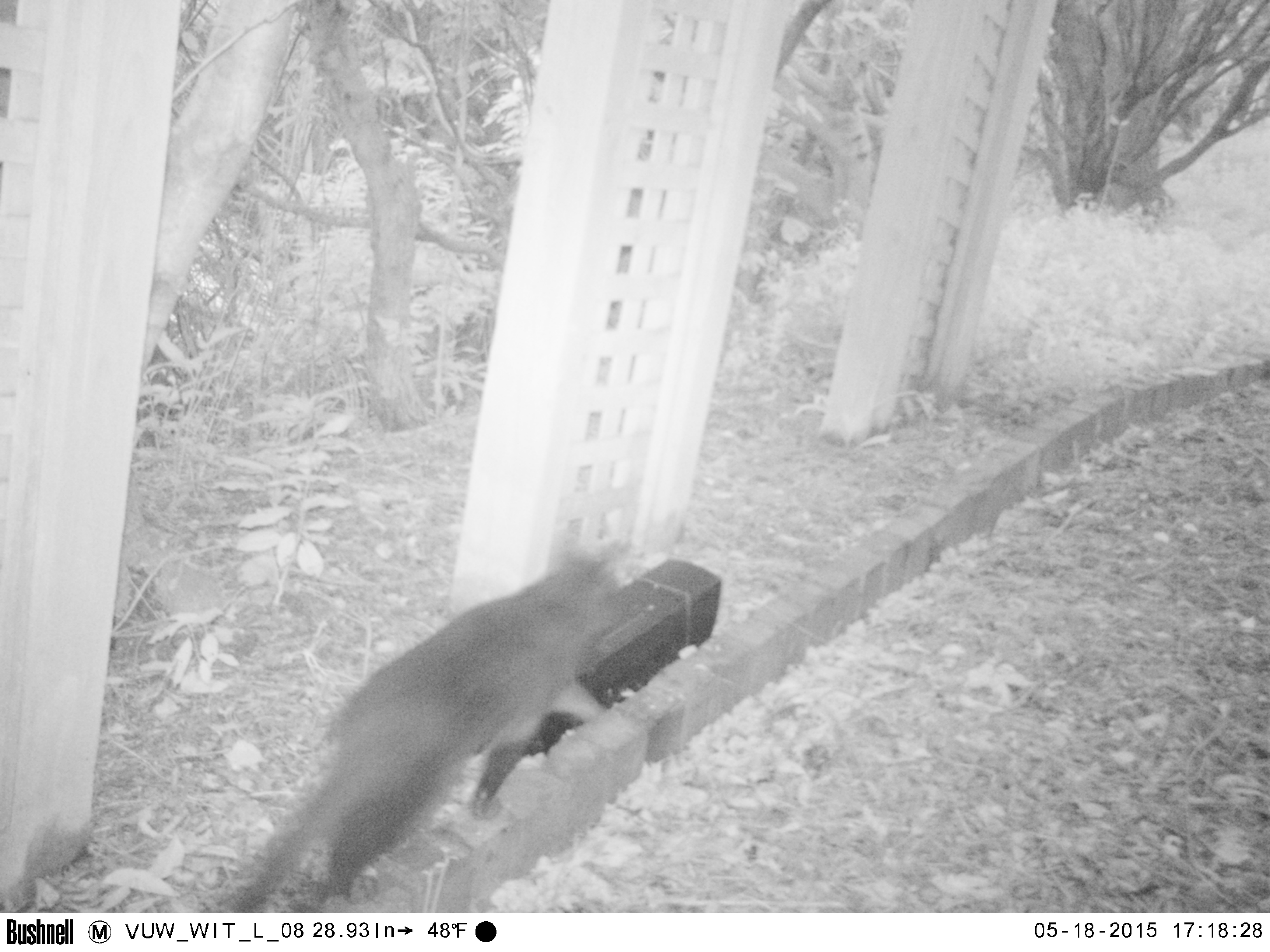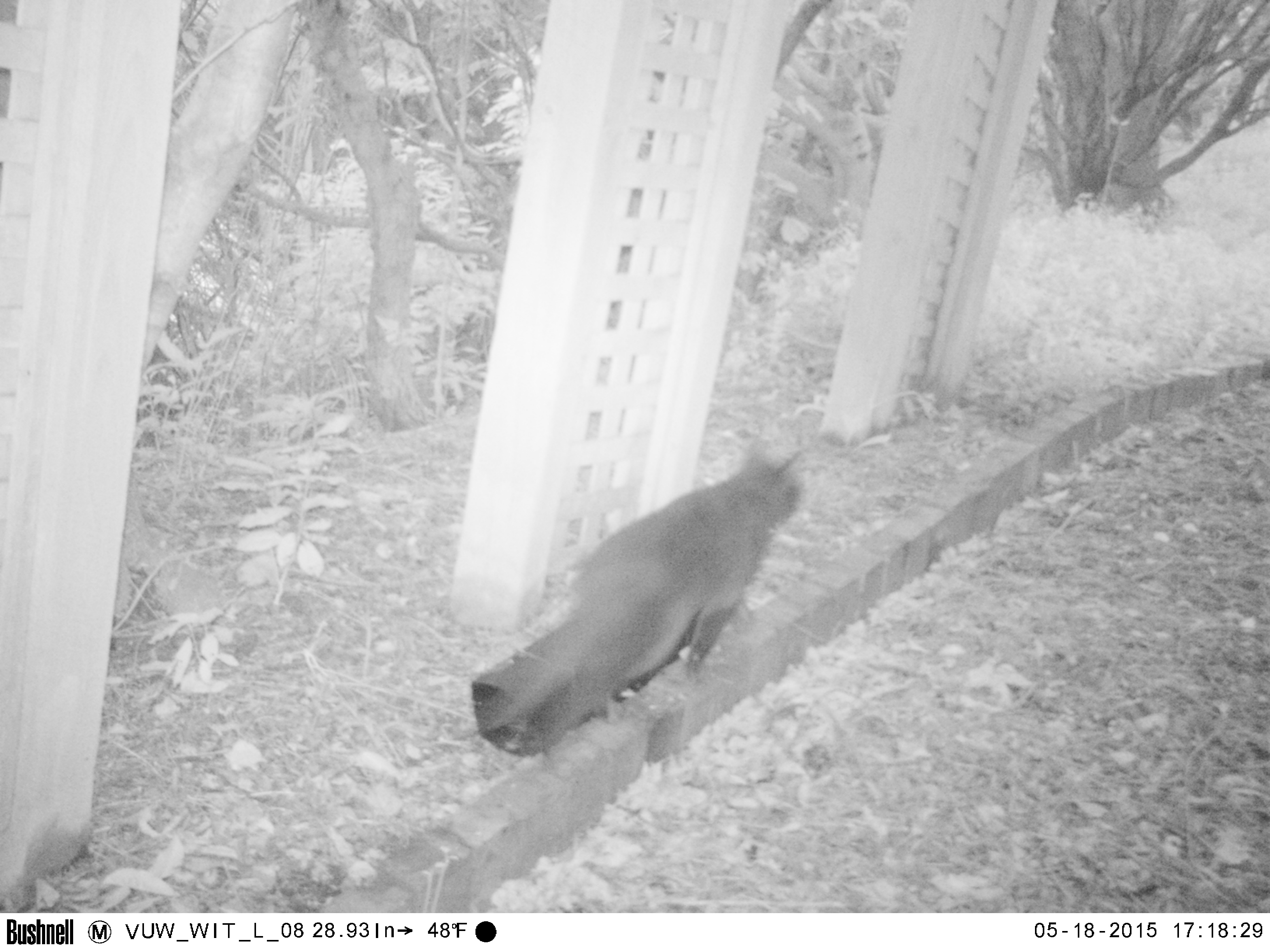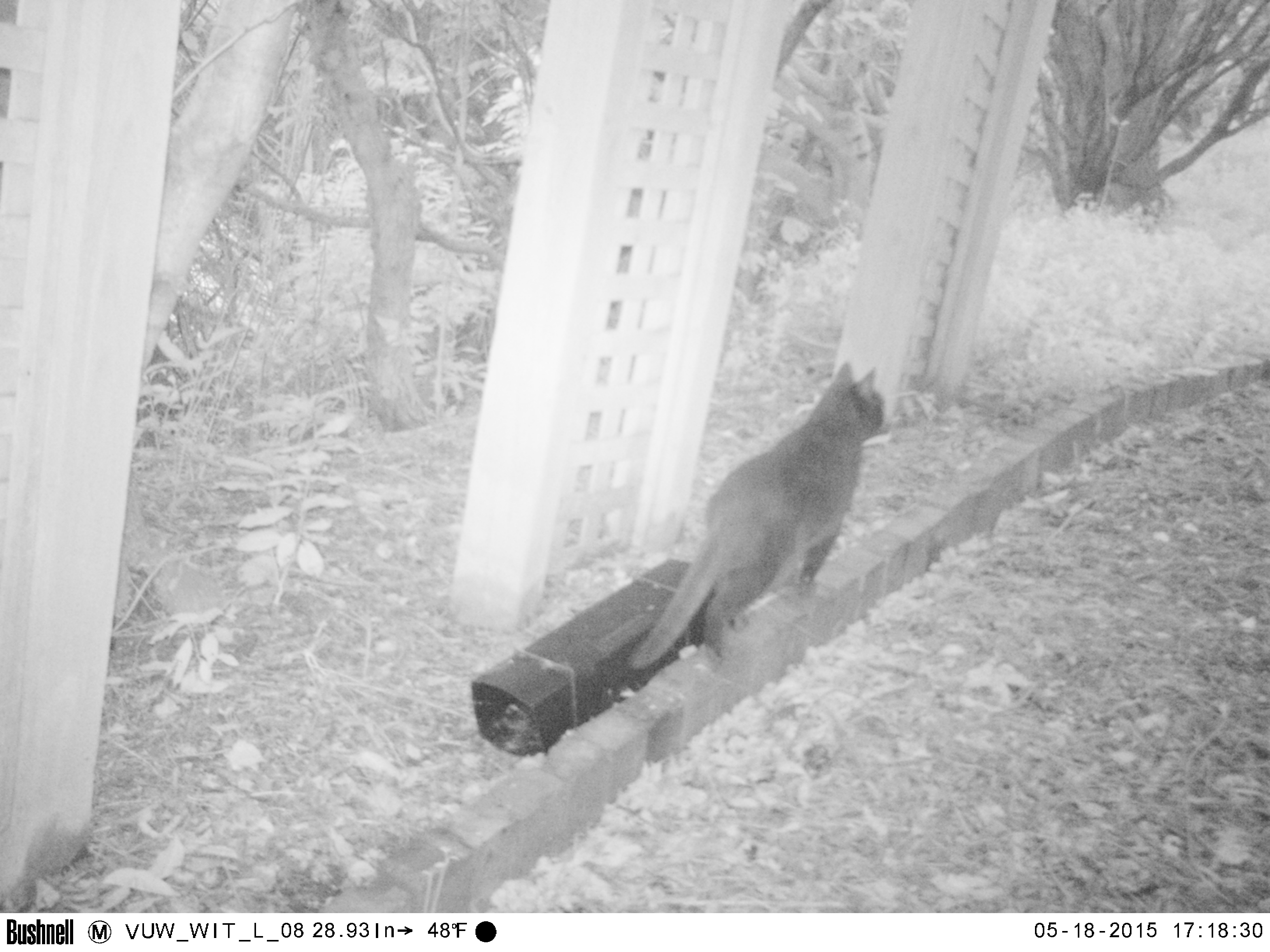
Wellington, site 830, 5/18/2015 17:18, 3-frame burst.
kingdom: Animalia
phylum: Chordata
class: Mammalia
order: Carnivora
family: Felidae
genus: Felis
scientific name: Felis catus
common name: cat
Cat (Felis catus).